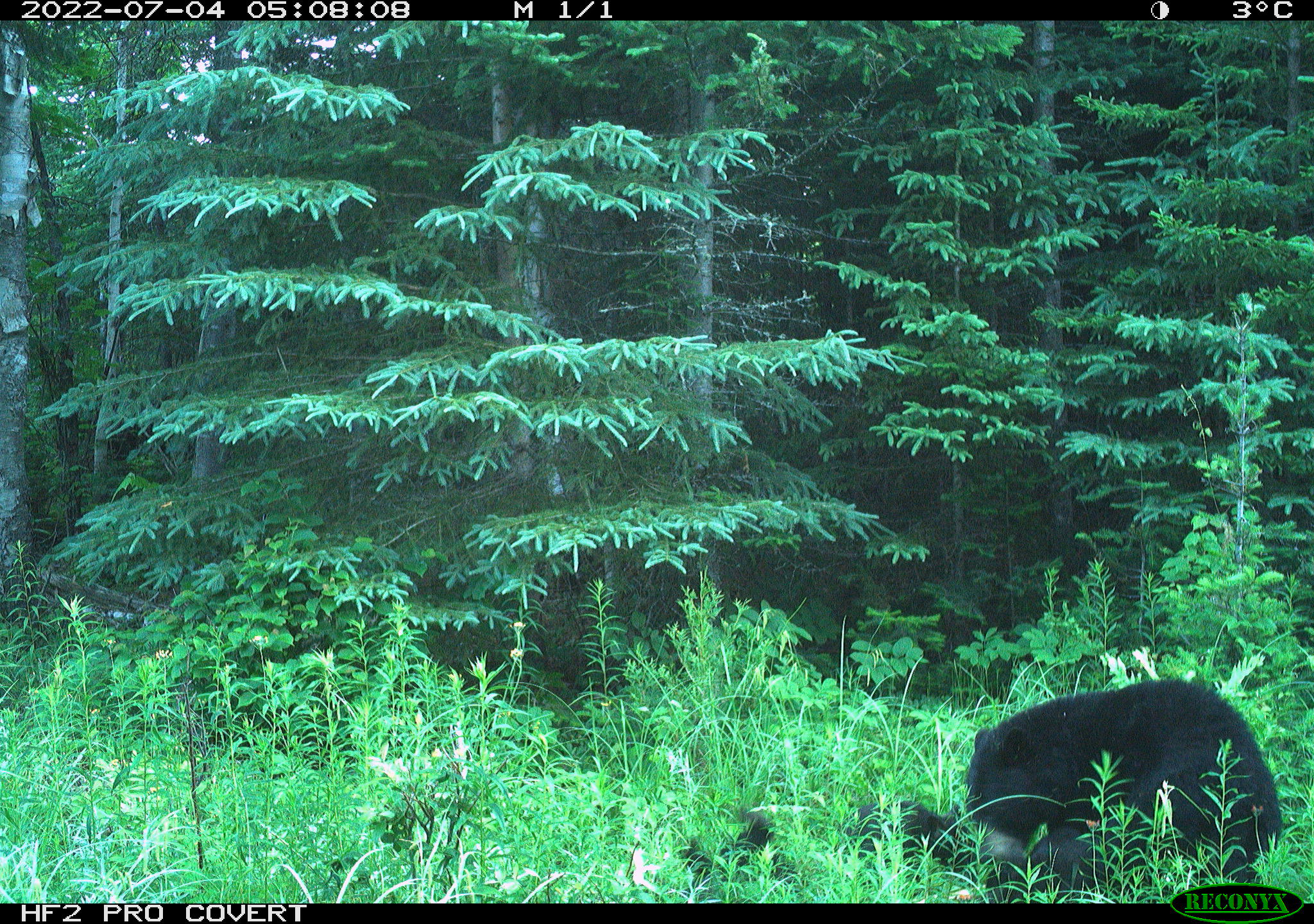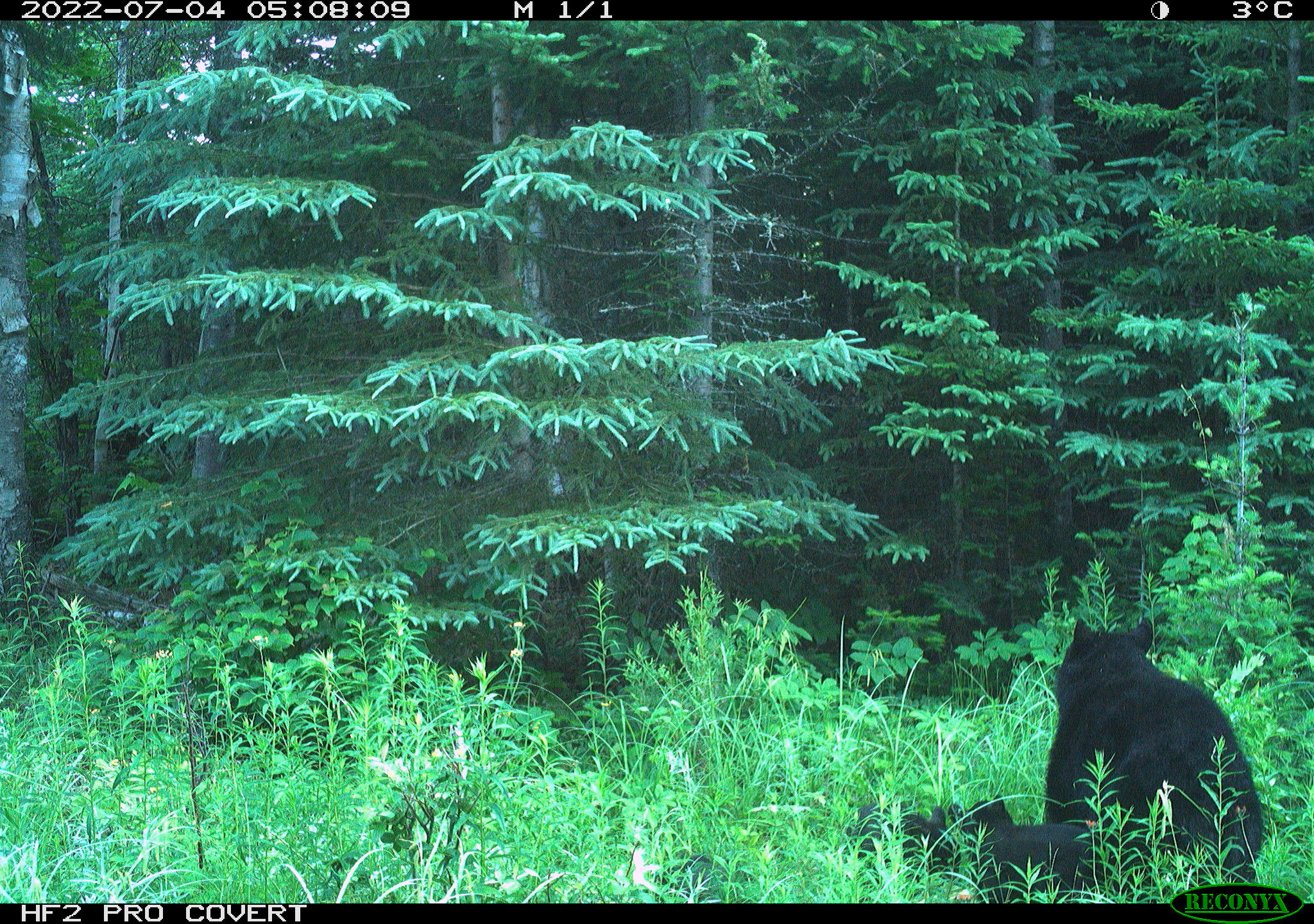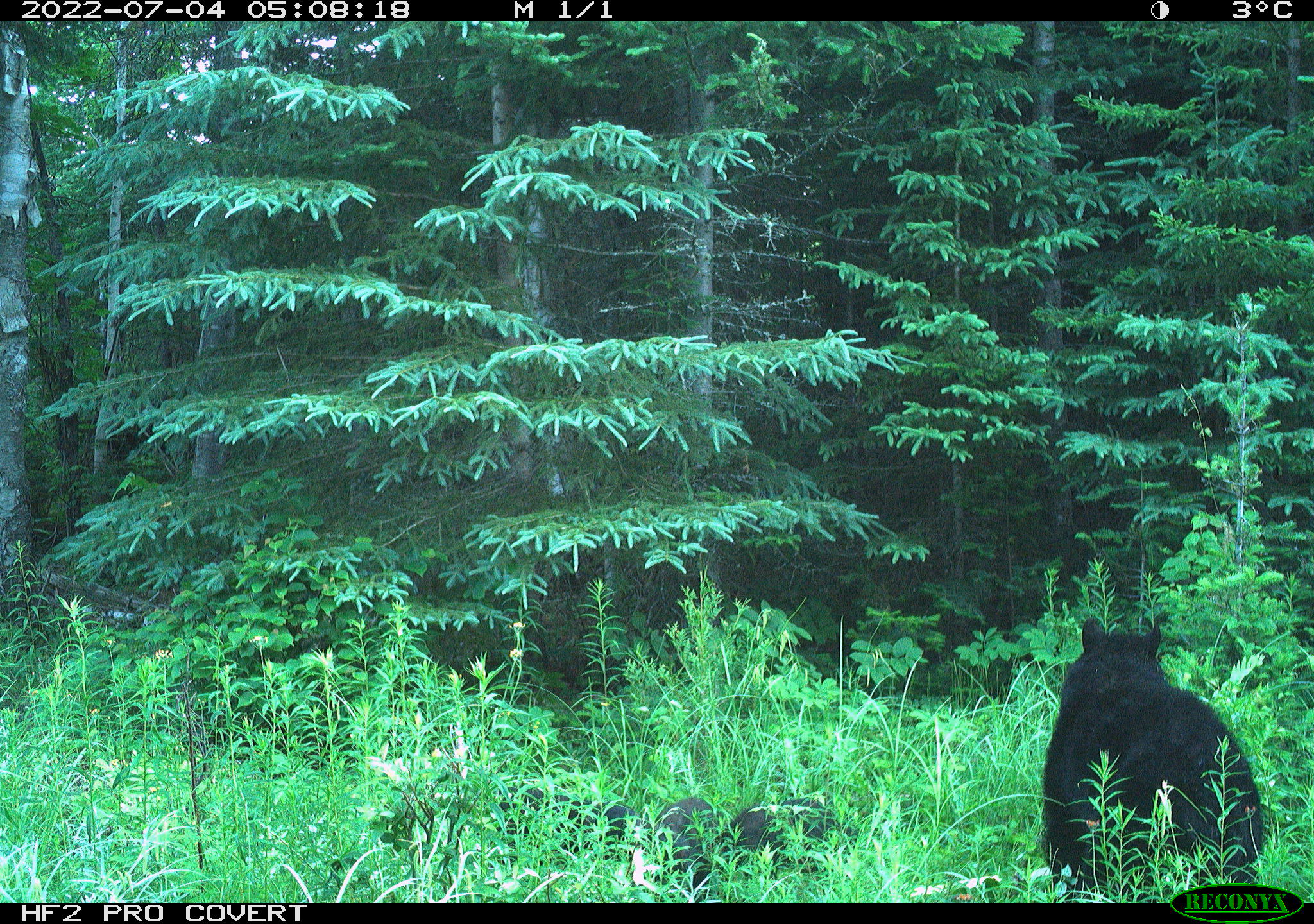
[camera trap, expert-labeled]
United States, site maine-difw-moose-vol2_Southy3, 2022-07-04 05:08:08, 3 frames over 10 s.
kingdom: Animalia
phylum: Chordata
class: Mammalia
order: Carnivora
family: Ursidae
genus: Ursus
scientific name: Ursus americanus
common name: black bear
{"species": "black bear (Ursus americanus)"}